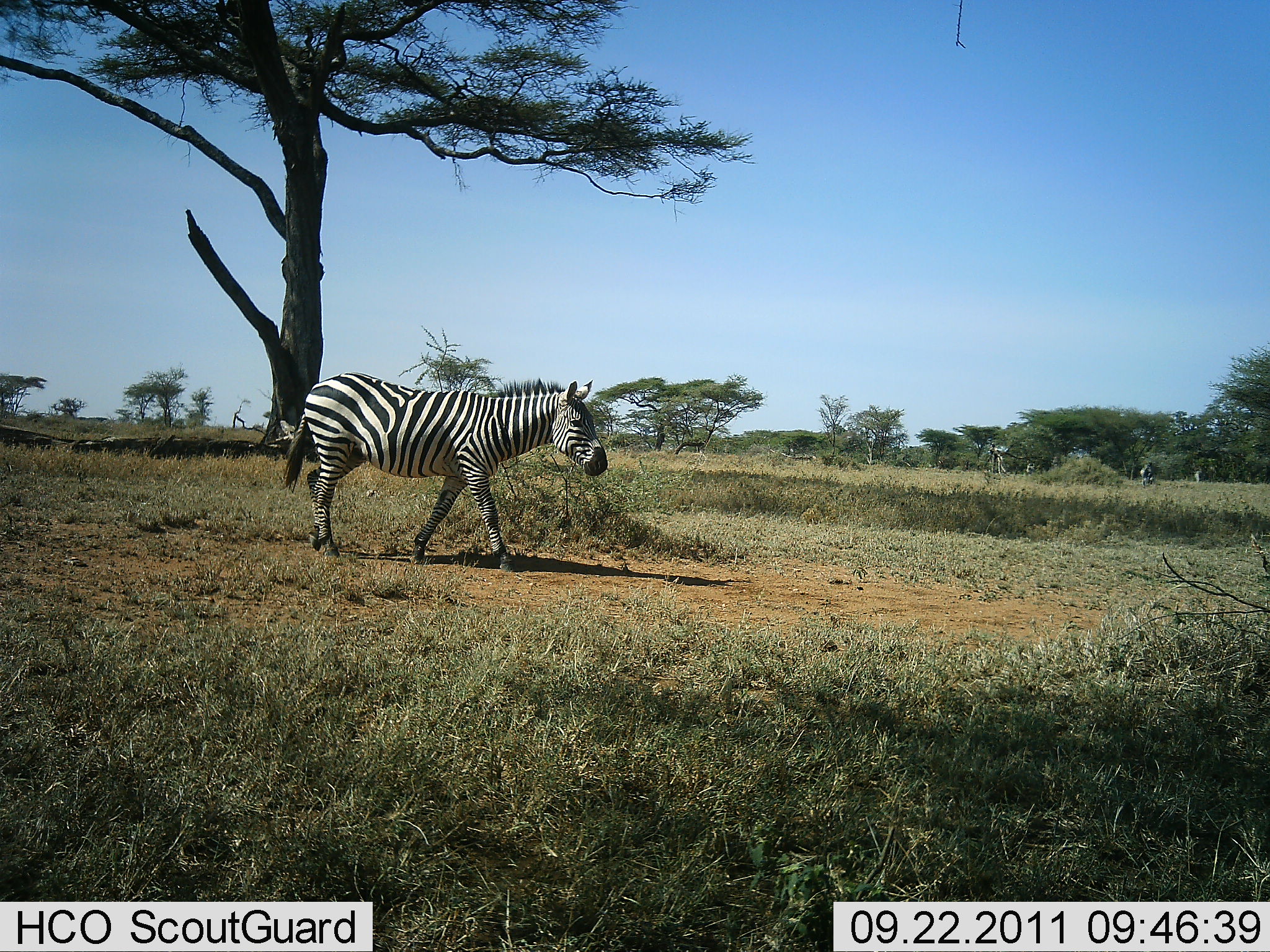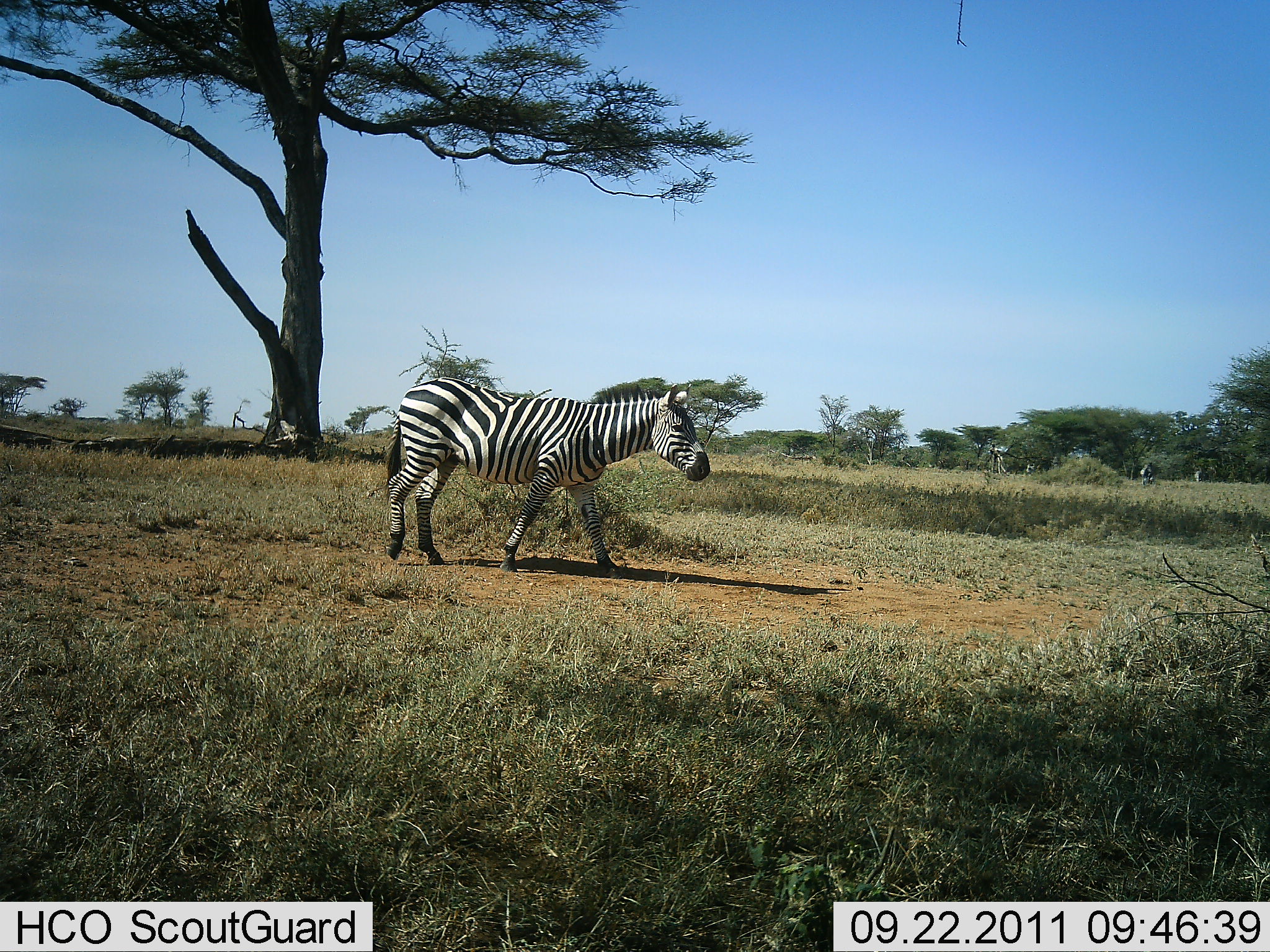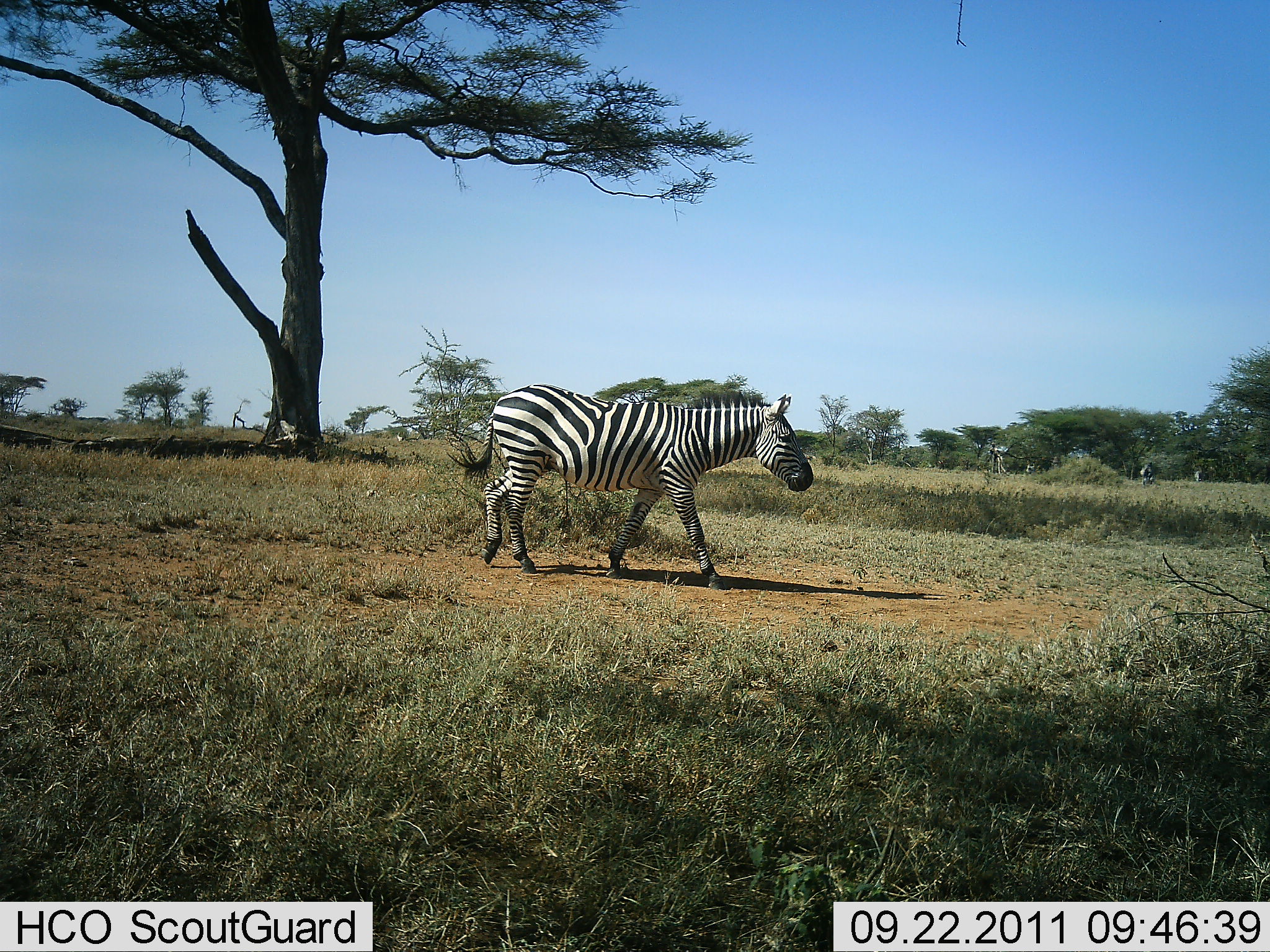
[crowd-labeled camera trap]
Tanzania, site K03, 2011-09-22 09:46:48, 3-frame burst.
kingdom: Animalia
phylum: Chordata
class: Mammalia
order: Perissodactyla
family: Equidae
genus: Equus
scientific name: Equus quagga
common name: plains zebra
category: zebra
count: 1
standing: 8%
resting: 0%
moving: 100%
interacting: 0%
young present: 0%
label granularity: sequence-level